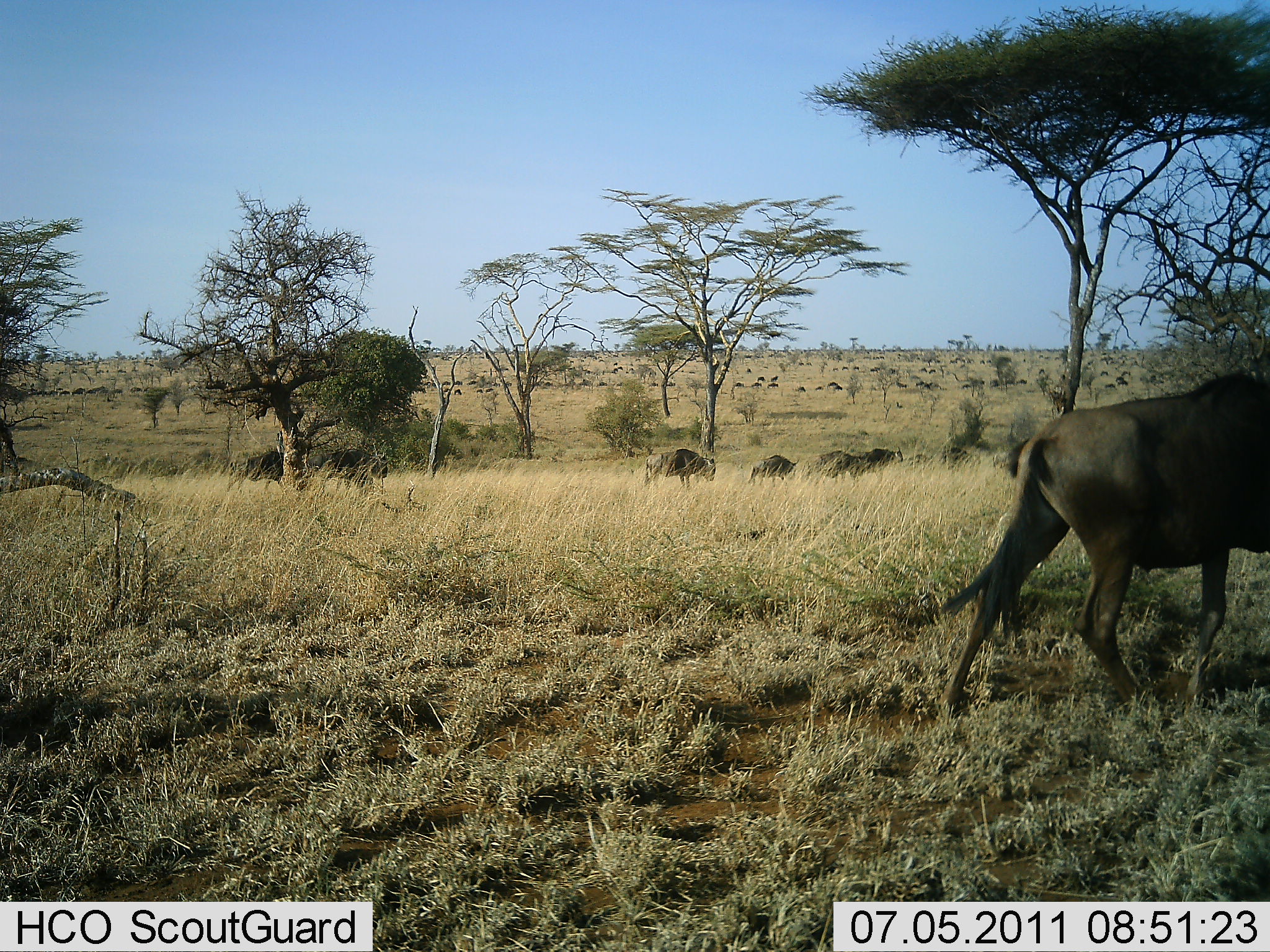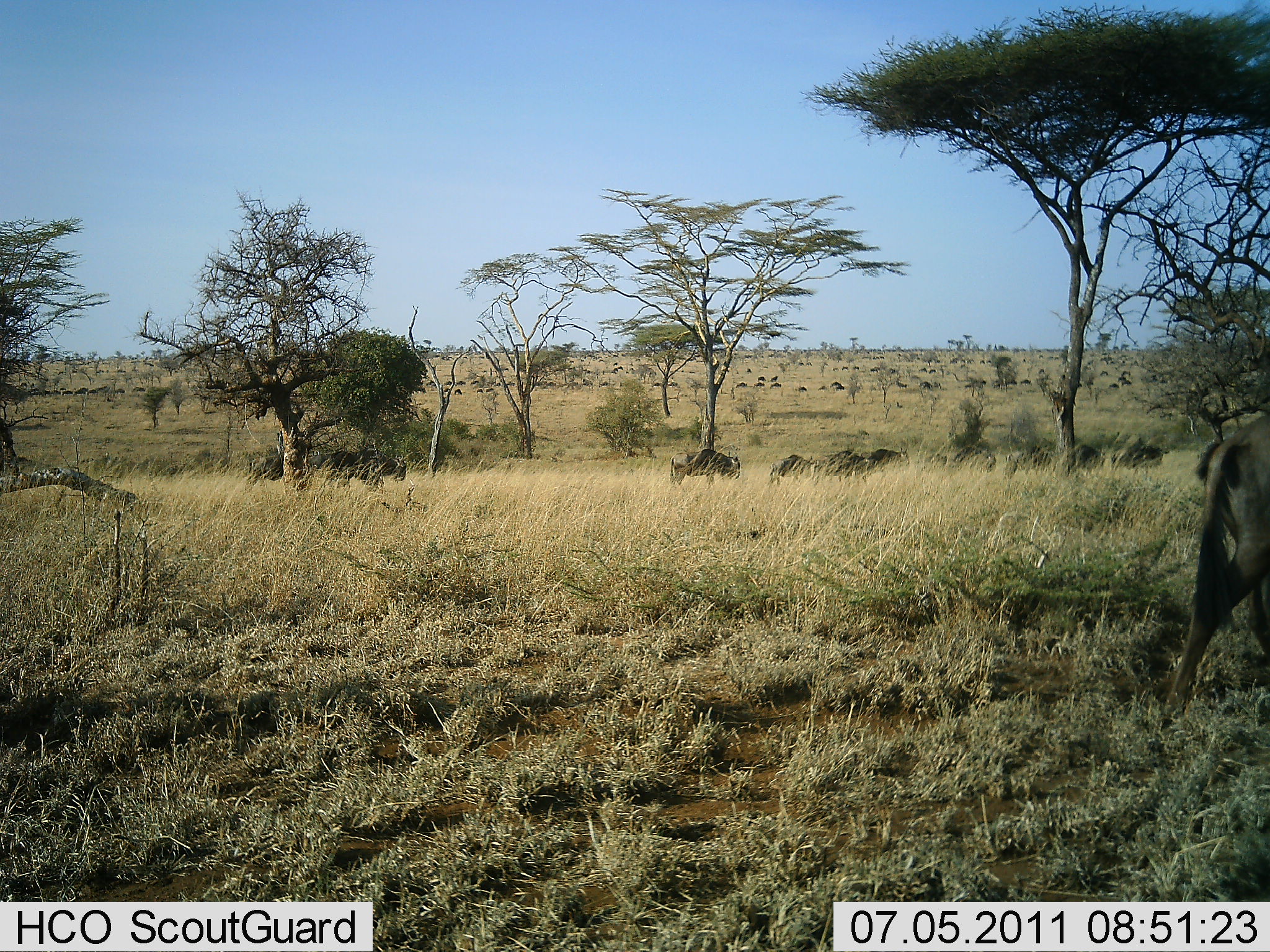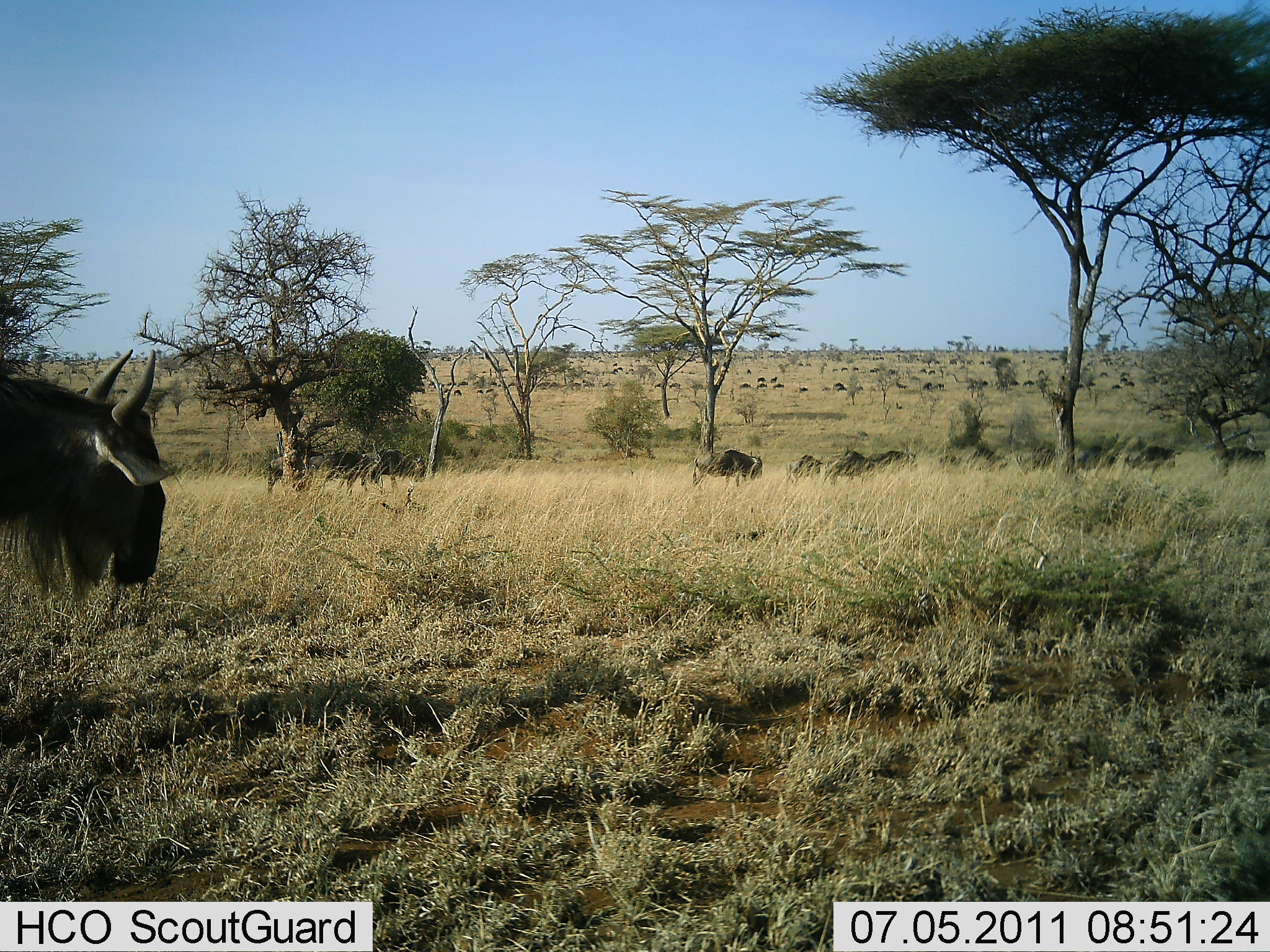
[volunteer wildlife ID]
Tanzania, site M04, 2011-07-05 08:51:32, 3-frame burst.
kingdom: Animalia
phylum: Chordata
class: Mammalia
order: Artiodactyla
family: Bovidae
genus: Connochaetes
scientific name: Connochaetes taurinus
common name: blue wildebeest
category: wildebeest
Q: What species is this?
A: Wildebeest (blue wildebeest) (Connochaetes taurinus).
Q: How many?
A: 11-50.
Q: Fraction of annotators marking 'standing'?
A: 0%.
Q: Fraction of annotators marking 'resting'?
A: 0%.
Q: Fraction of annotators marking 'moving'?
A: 89%.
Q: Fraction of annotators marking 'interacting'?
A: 0%.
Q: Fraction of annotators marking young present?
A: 0%.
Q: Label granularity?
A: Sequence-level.